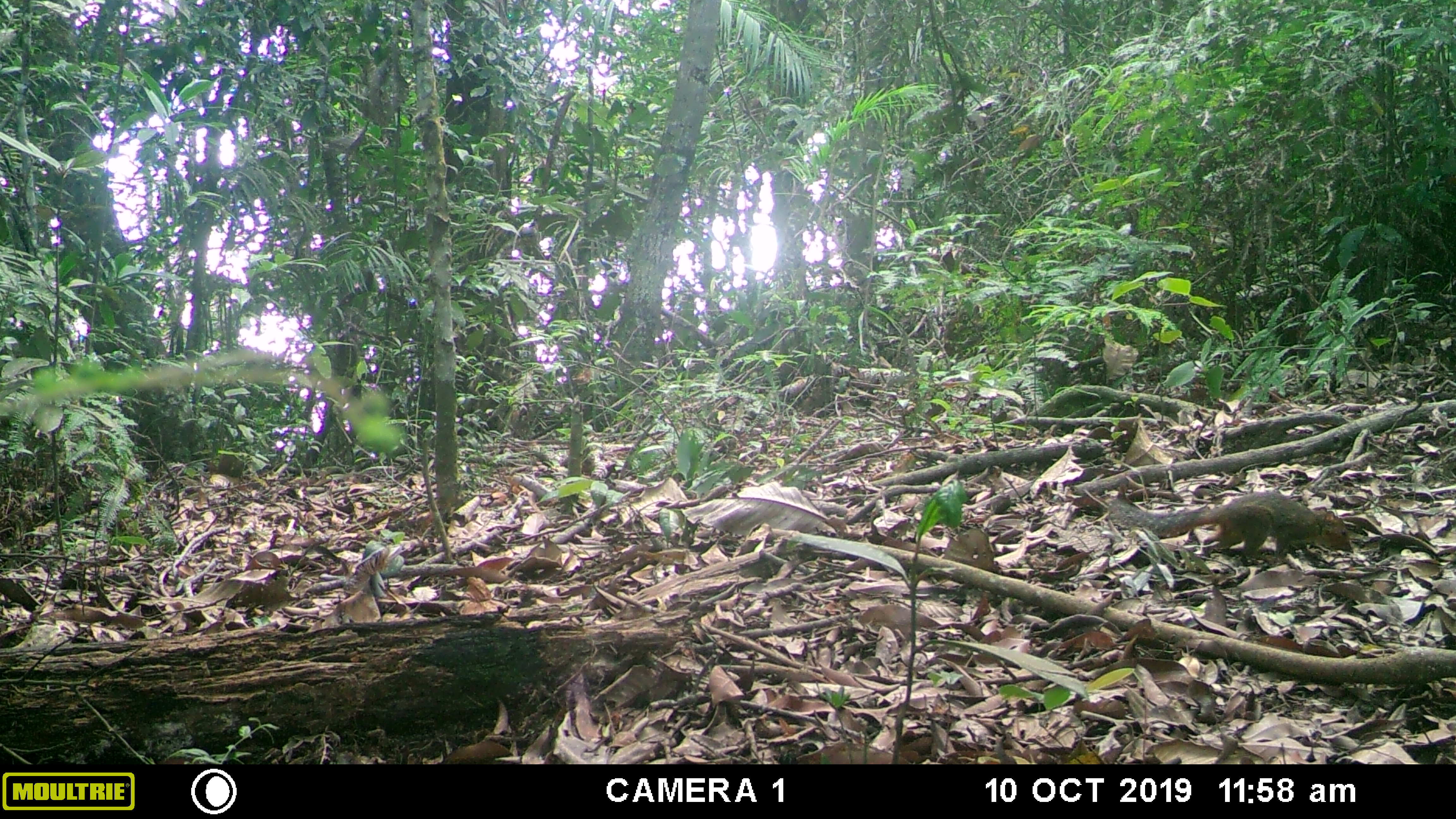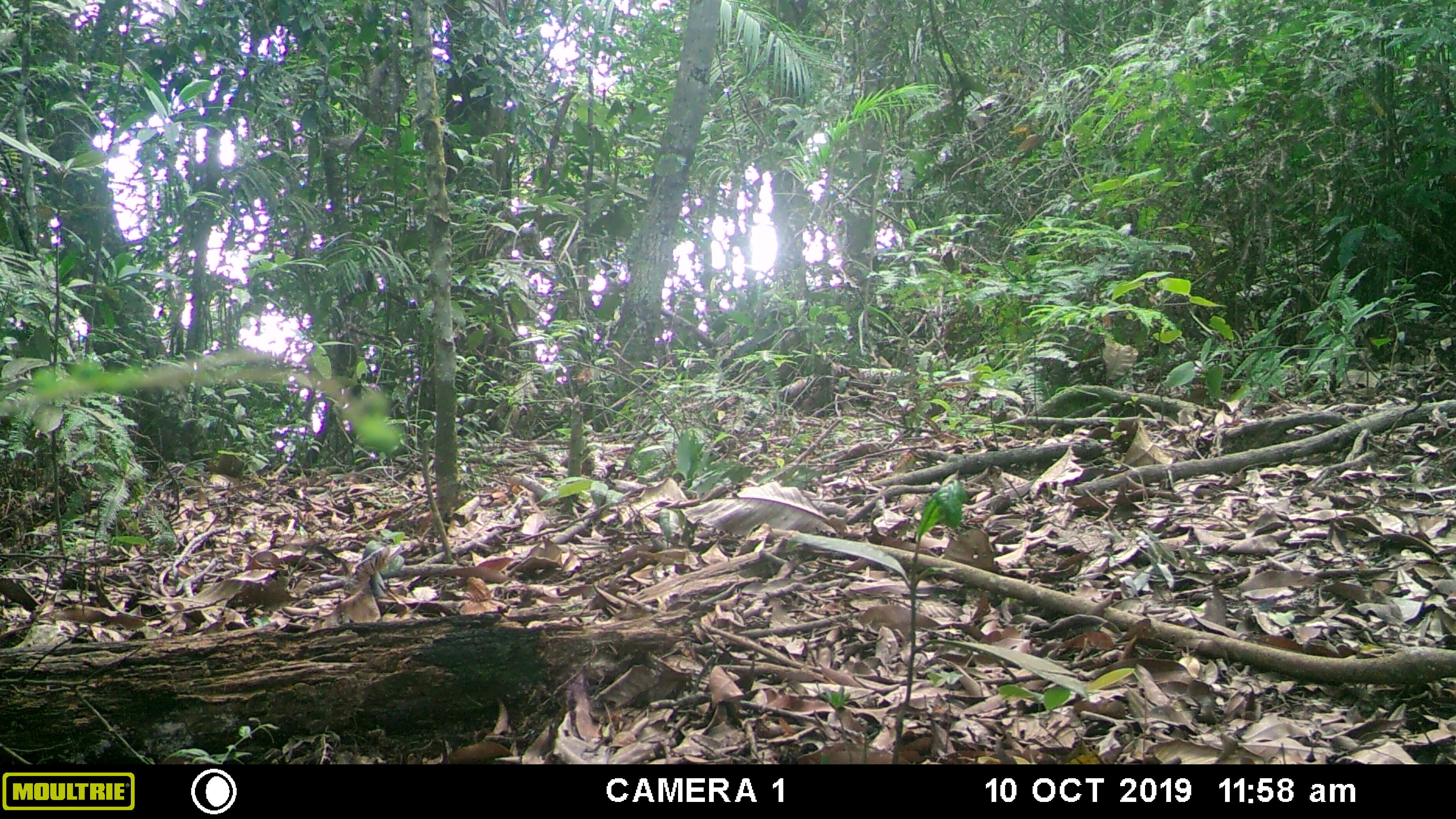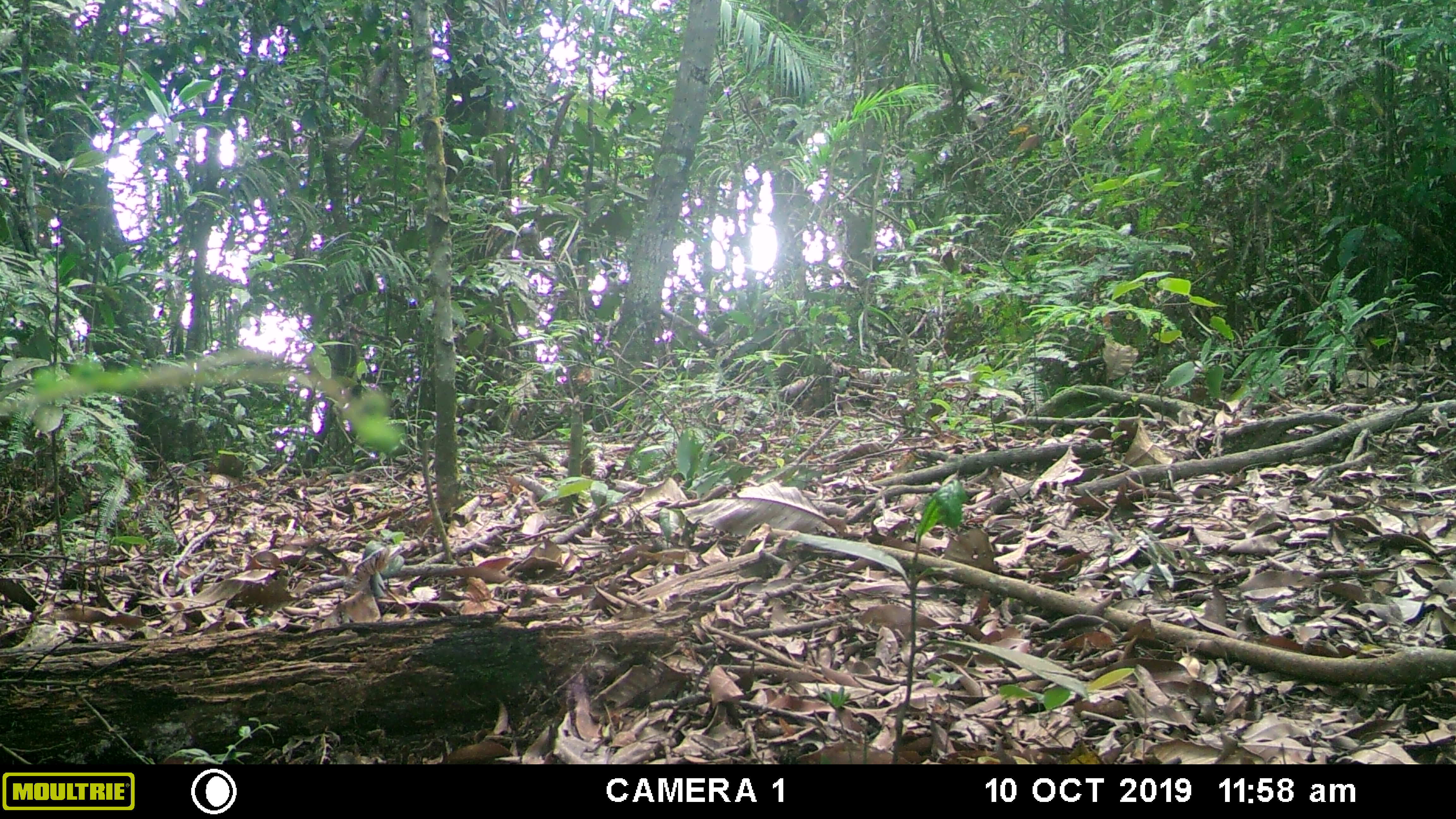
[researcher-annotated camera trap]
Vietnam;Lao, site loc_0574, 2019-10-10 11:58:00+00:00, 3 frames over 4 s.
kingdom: Animalia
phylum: Chordata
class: Mammalia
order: Rodentia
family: Sciuridae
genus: Dremomys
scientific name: Dremomys rufigenis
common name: red-cheeked squirrel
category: red cheeked squirrel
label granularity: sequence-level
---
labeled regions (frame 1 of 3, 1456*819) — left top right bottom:
red cheeked squirrel: 1108 490 1354 562